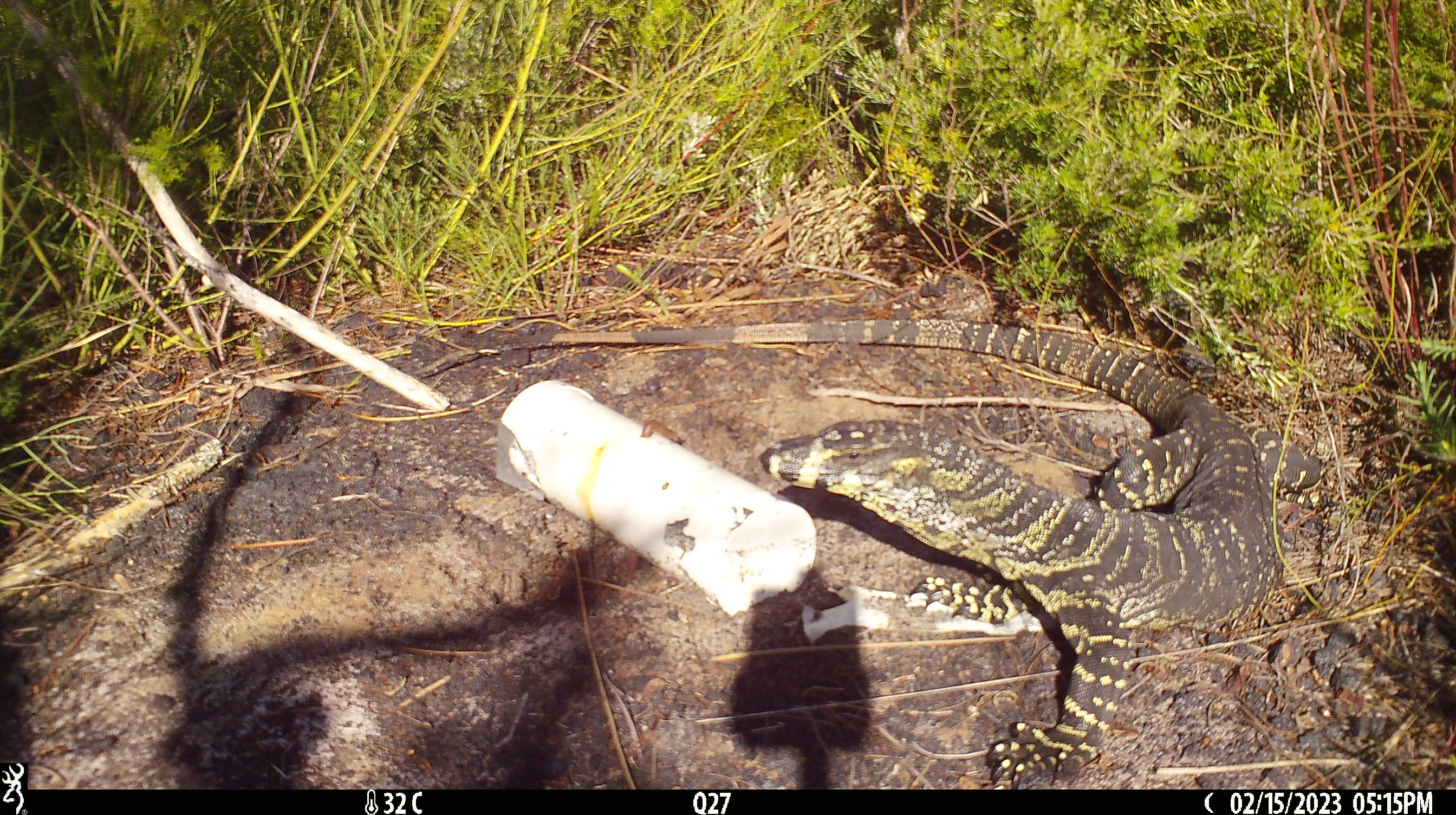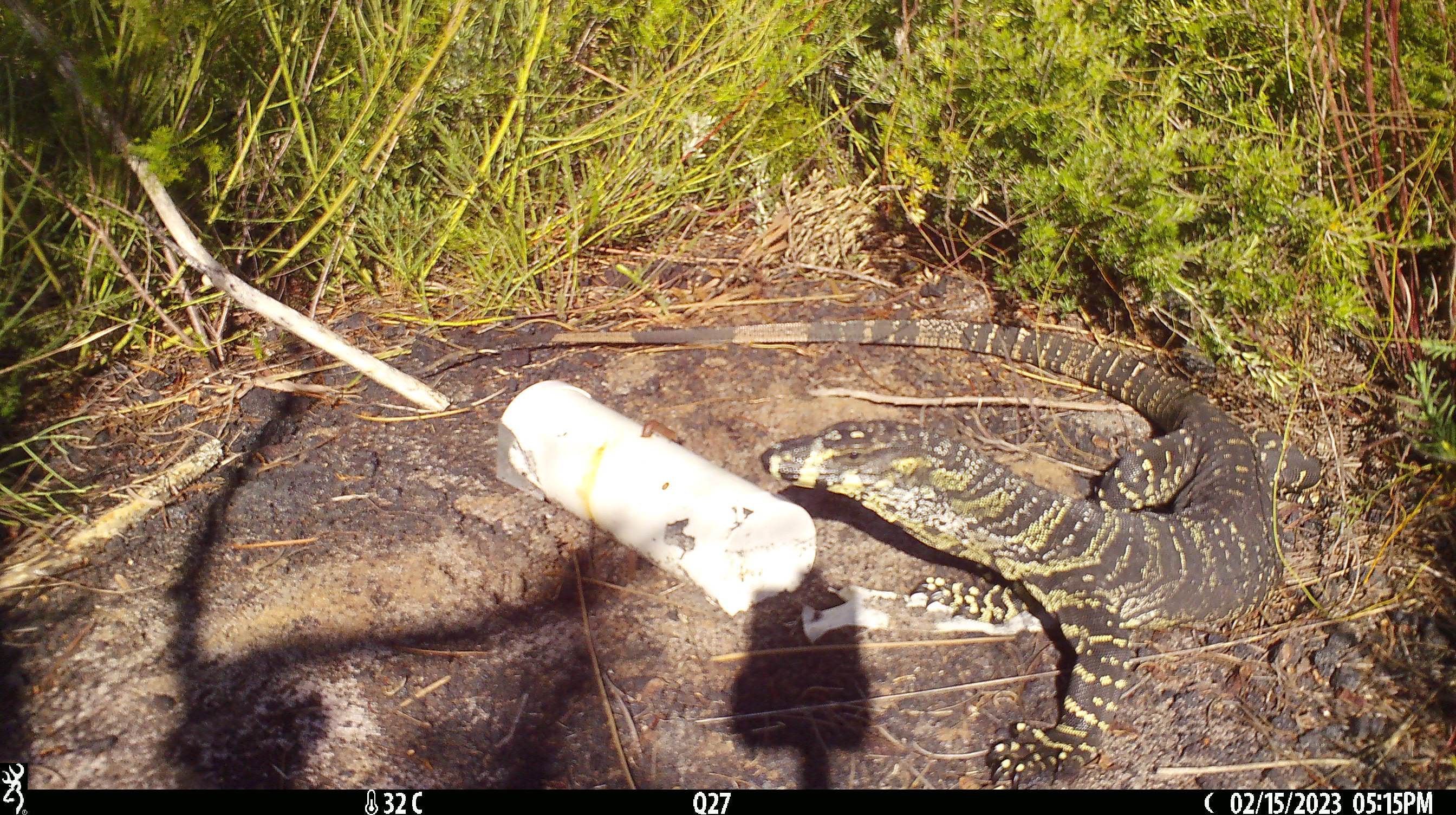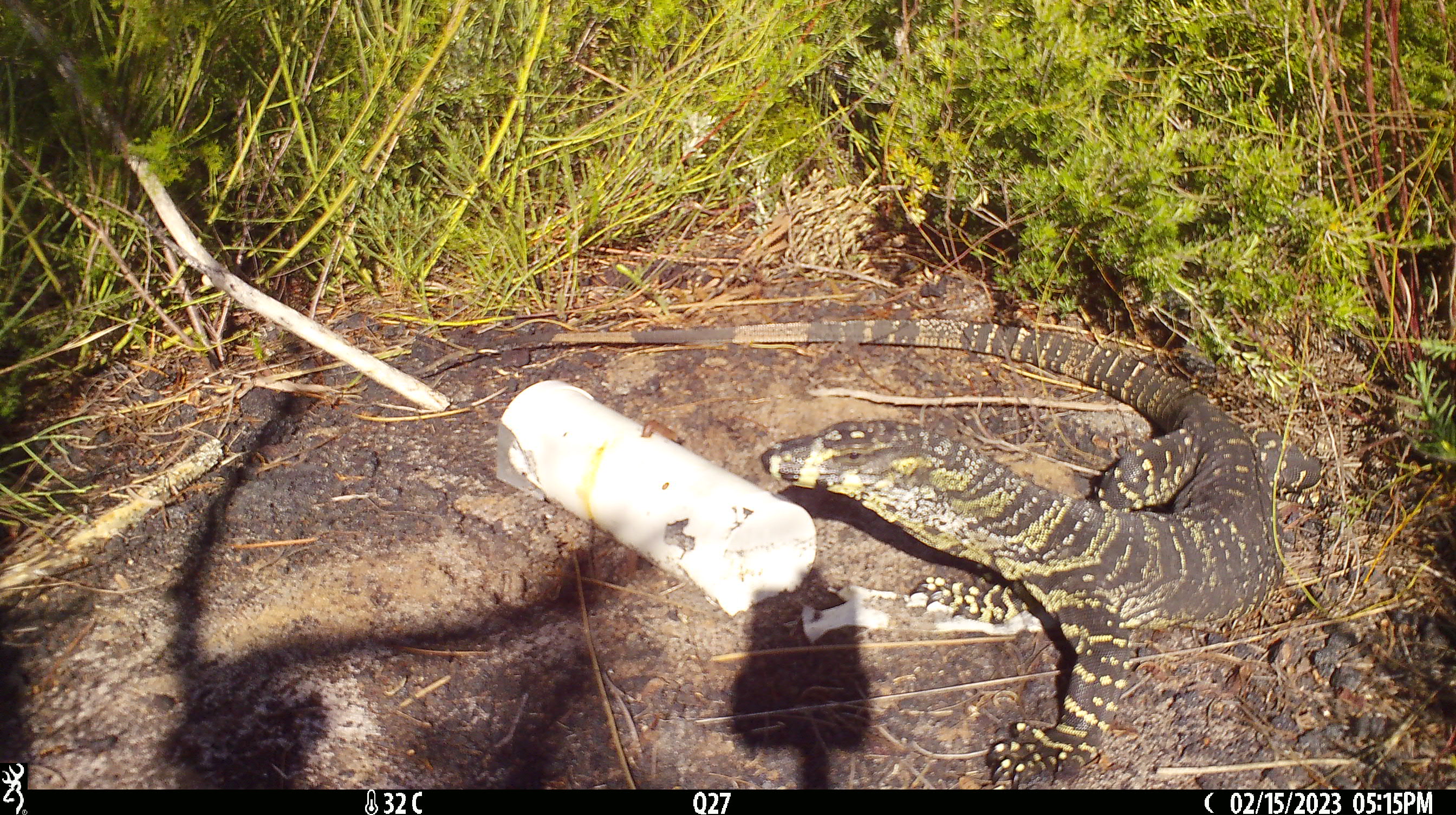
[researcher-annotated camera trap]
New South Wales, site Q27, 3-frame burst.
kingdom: Animalia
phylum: Chordata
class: Reptilia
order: Squamata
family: Varanidae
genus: Varanus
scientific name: Varanus varius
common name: lace monitor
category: goanna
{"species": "goanna (lace monitor) (Varanus varius)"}